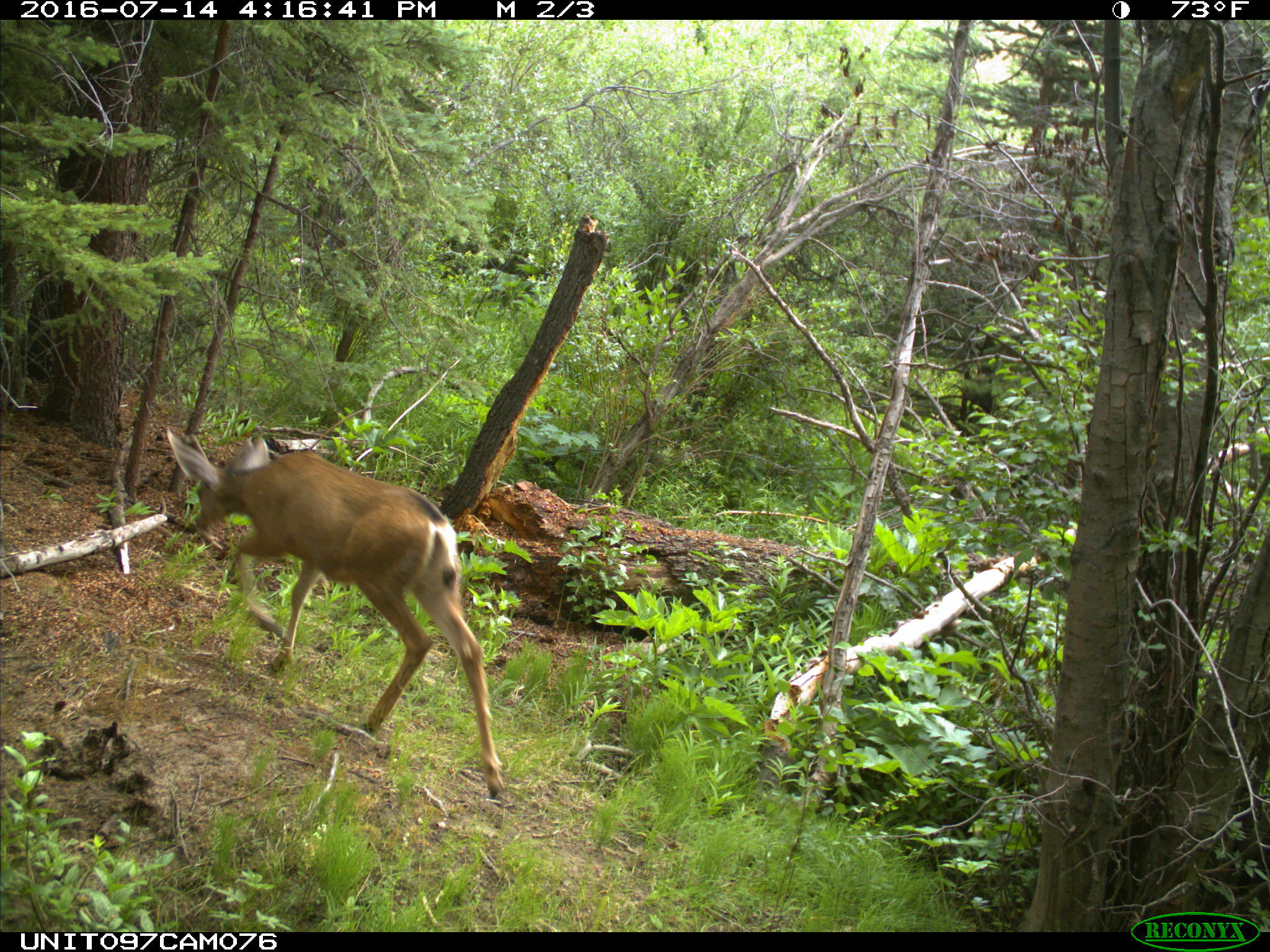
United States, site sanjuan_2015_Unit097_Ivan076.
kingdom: Animalia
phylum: Chordata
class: Mammalia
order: Artiodactyla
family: Cervidae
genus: Odocoileus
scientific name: Odocoileus hemionus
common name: mule deer